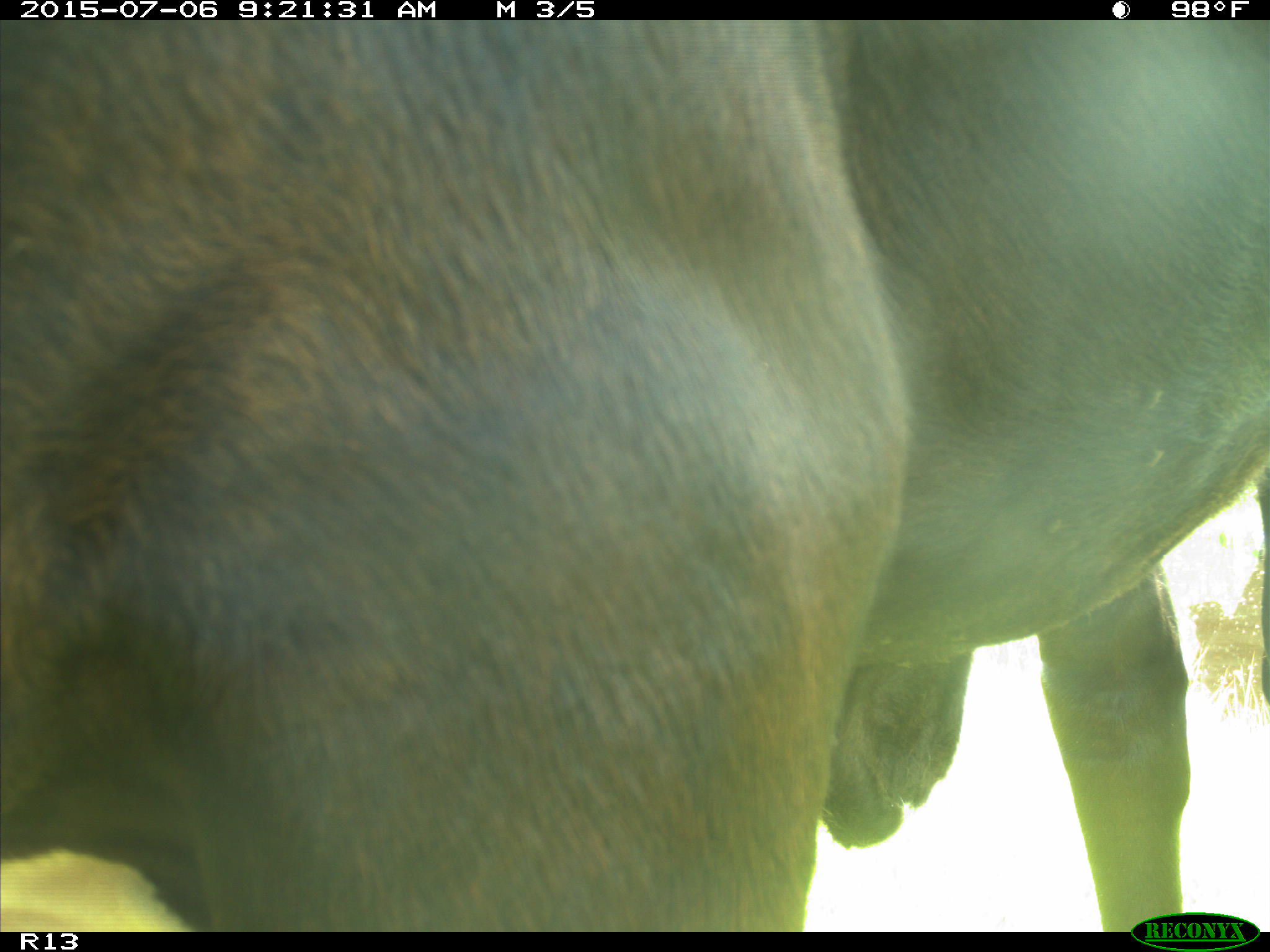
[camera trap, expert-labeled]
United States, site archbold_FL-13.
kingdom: Animalia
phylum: Chordata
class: Mammalia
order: Artiodactyla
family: Bovidae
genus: Bos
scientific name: Bos taurus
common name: domestic cow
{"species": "Bos taurus (domestic cow)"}